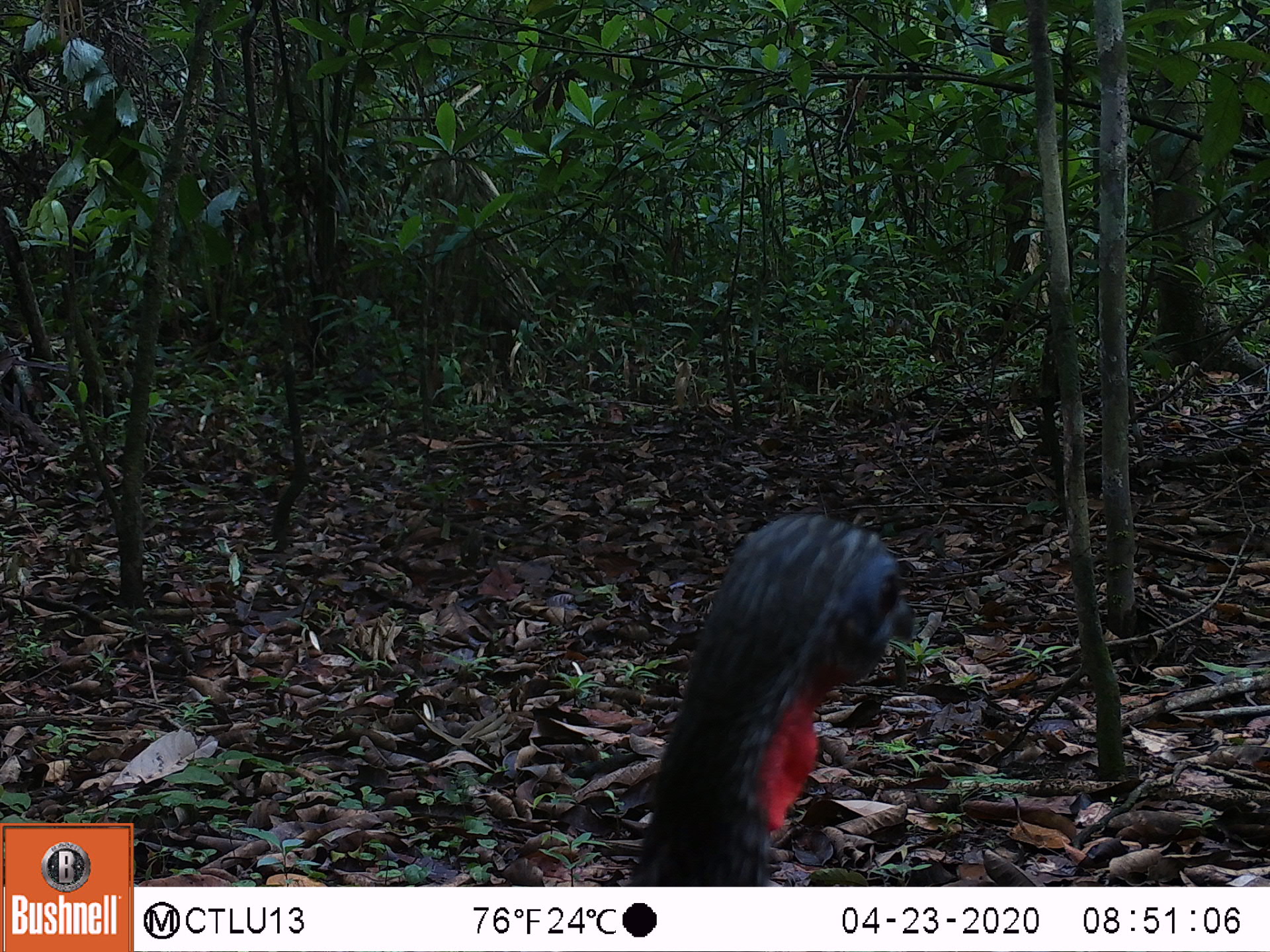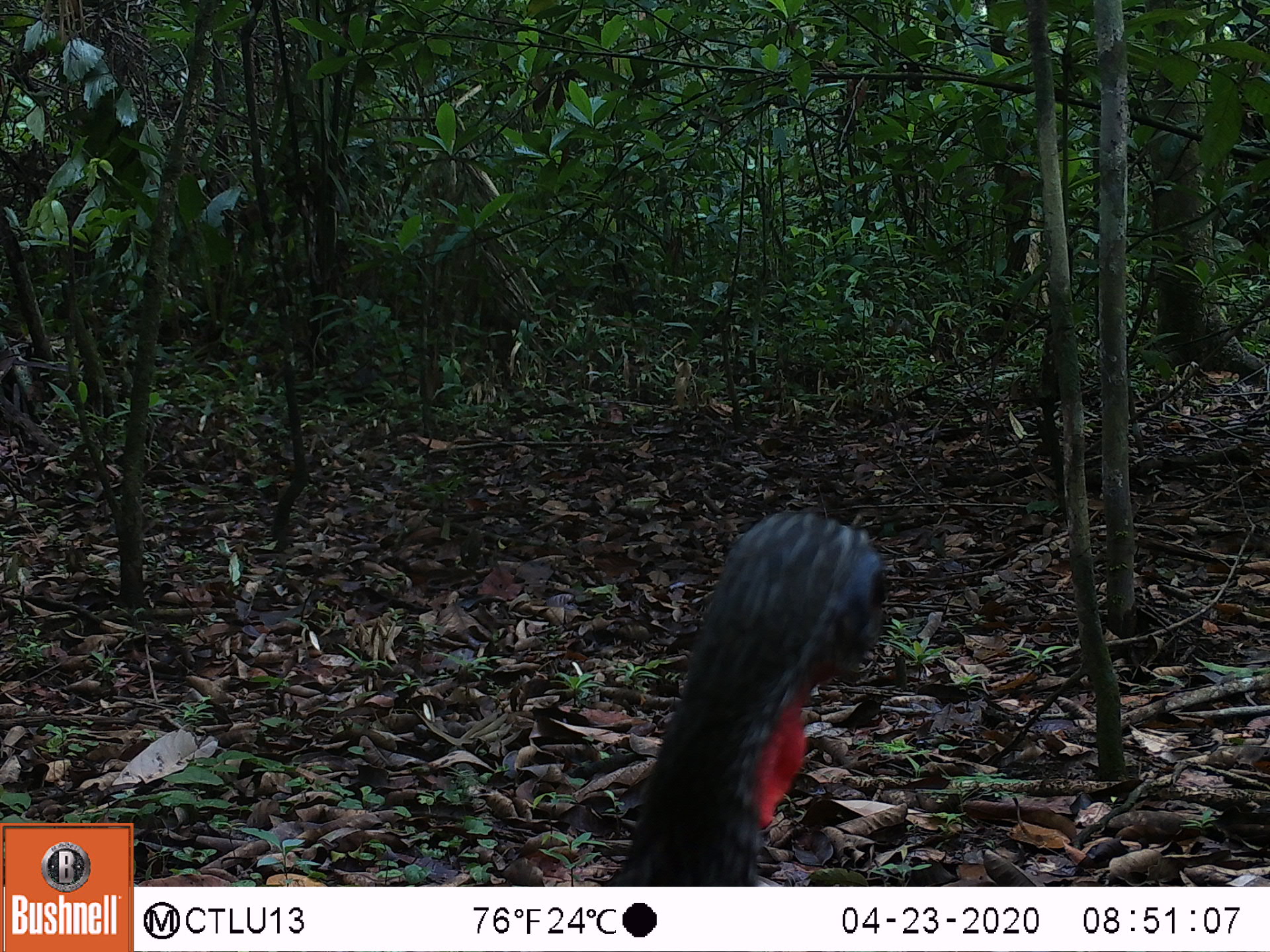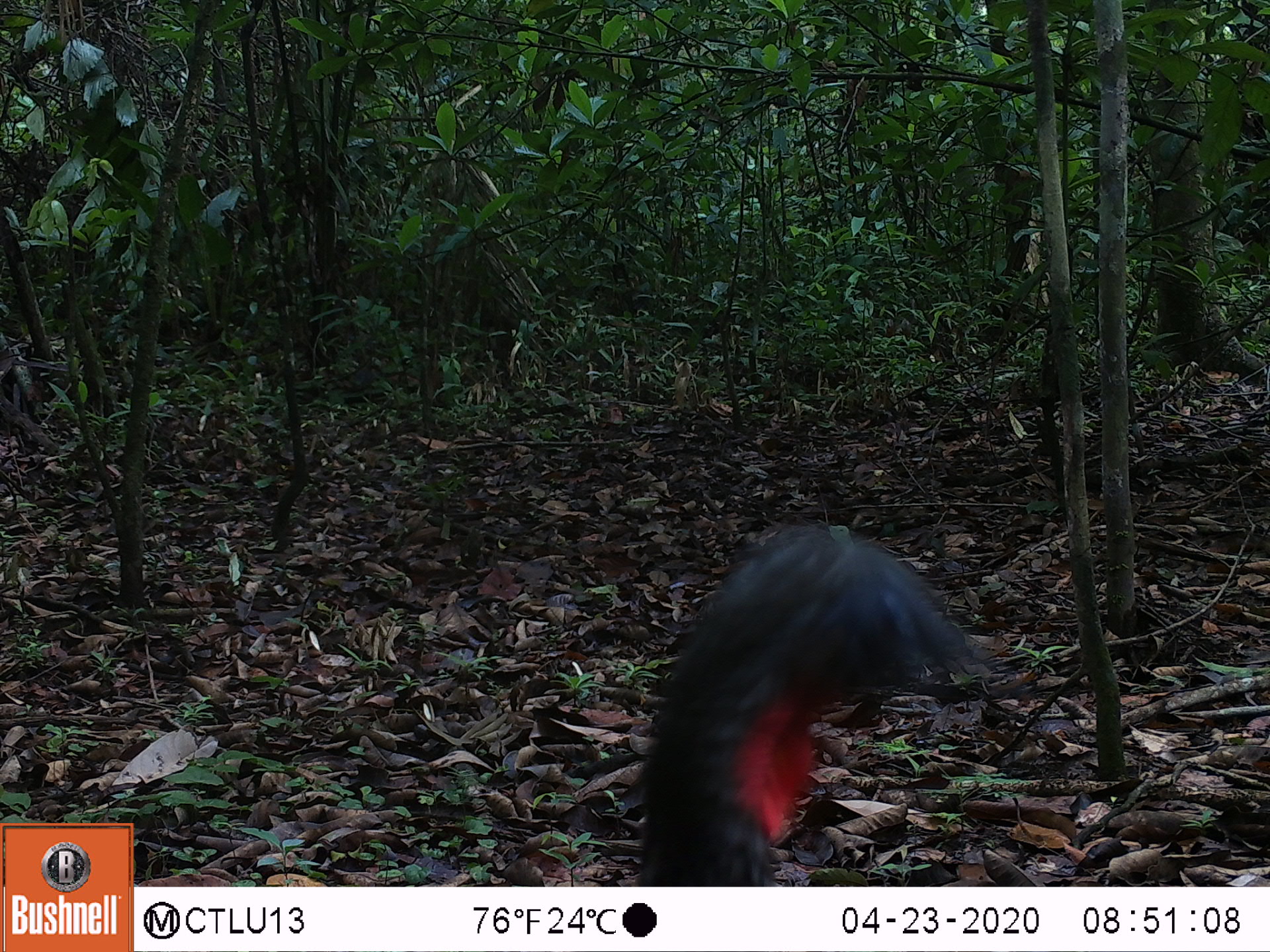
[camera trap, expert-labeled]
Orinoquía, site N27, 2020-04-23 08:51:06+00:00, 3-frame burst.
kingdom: Animalia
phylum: Chordata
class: Aves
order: Galliformes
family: Cracidae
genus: Penelope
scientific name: Penelope jacquacu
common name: spix's guan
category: spixs guan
Spixs guan (spix's guan) (Penelope jacquacu).